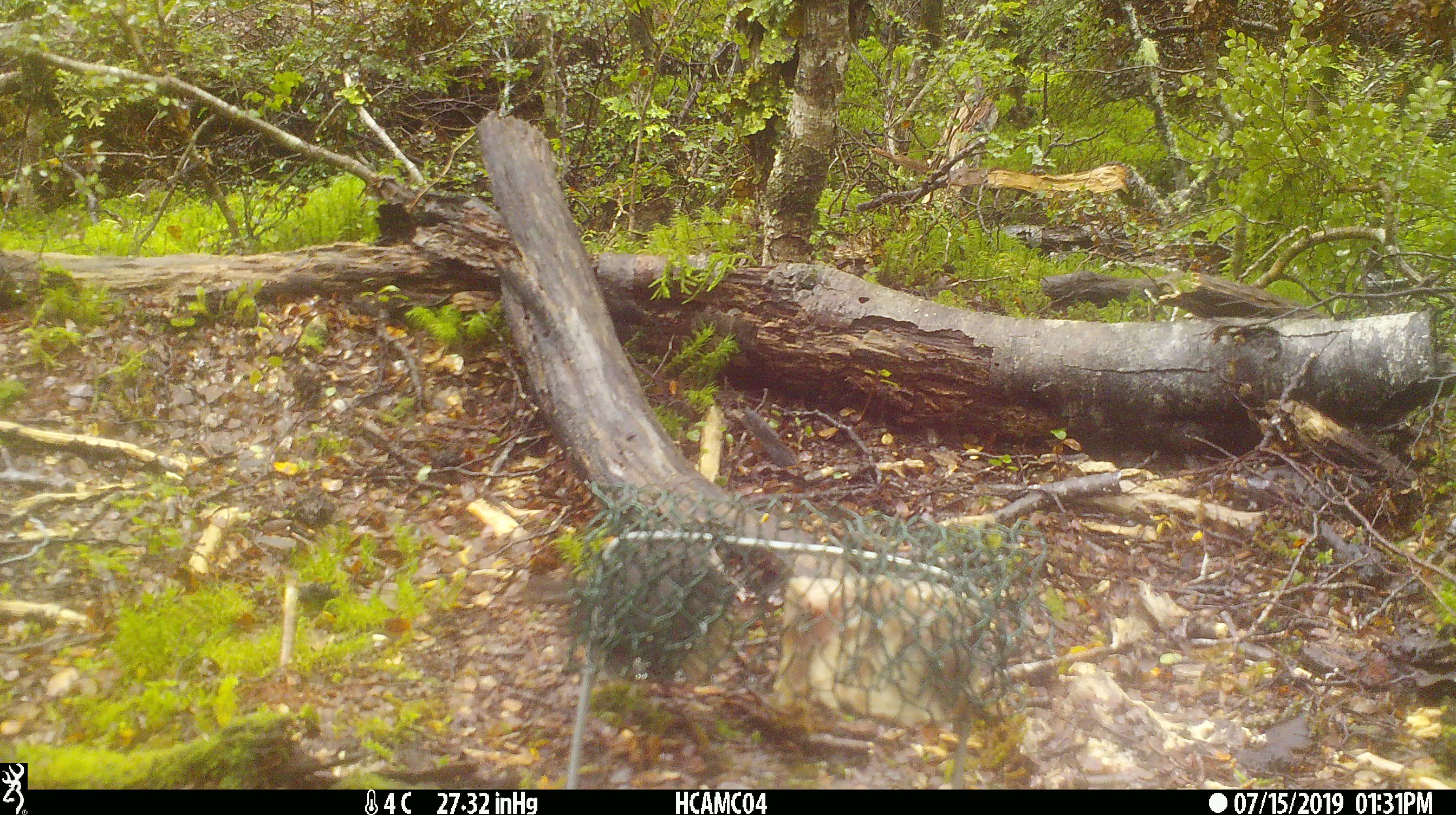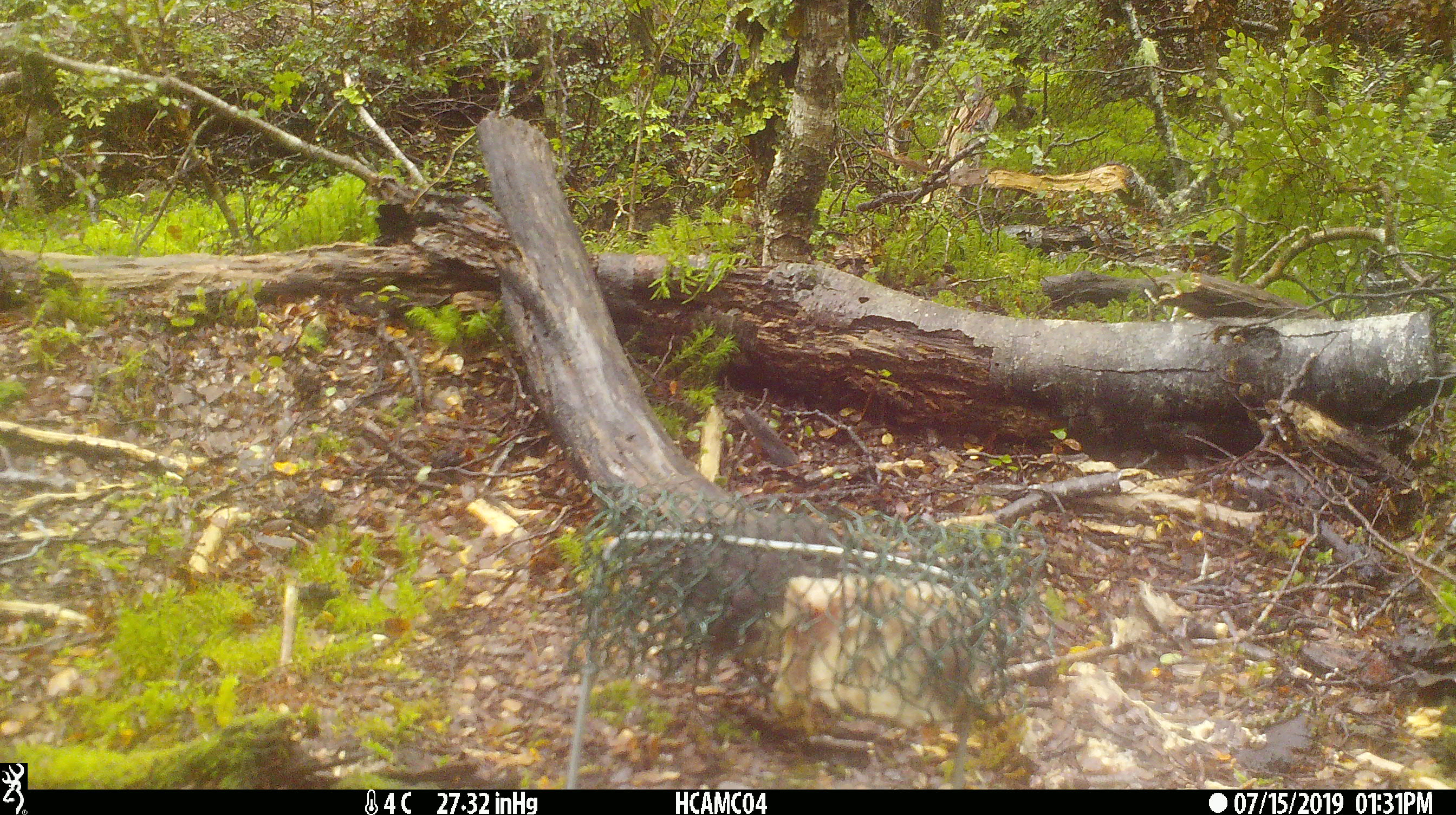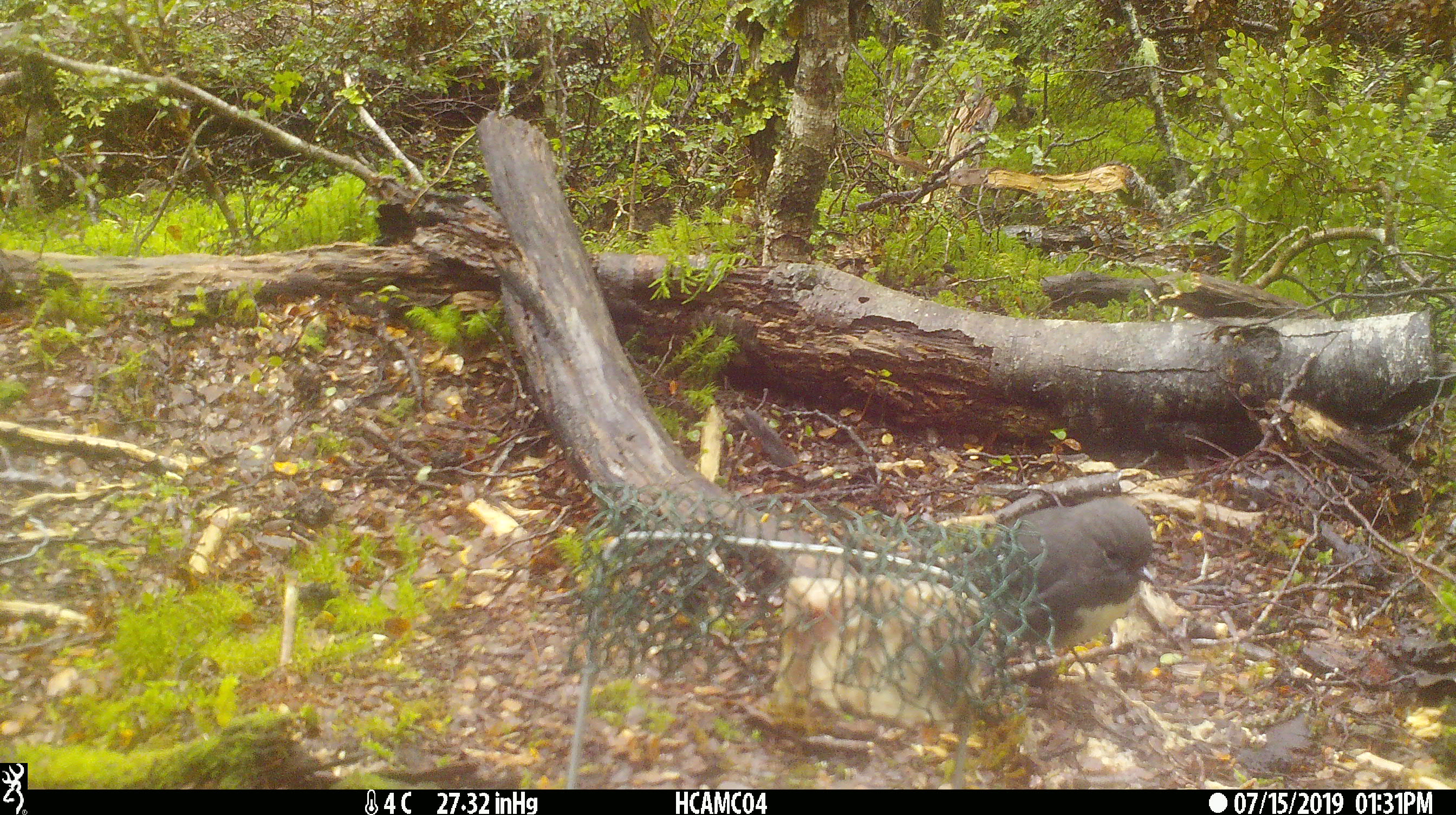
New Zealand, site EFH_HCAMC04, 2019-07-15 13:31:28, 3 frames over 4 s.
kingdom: Animalia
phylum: Chordata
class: Aves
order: Passeriformes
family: Petroicidae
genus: Petroica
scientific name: Petroica australis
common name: new zealand robin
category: robin